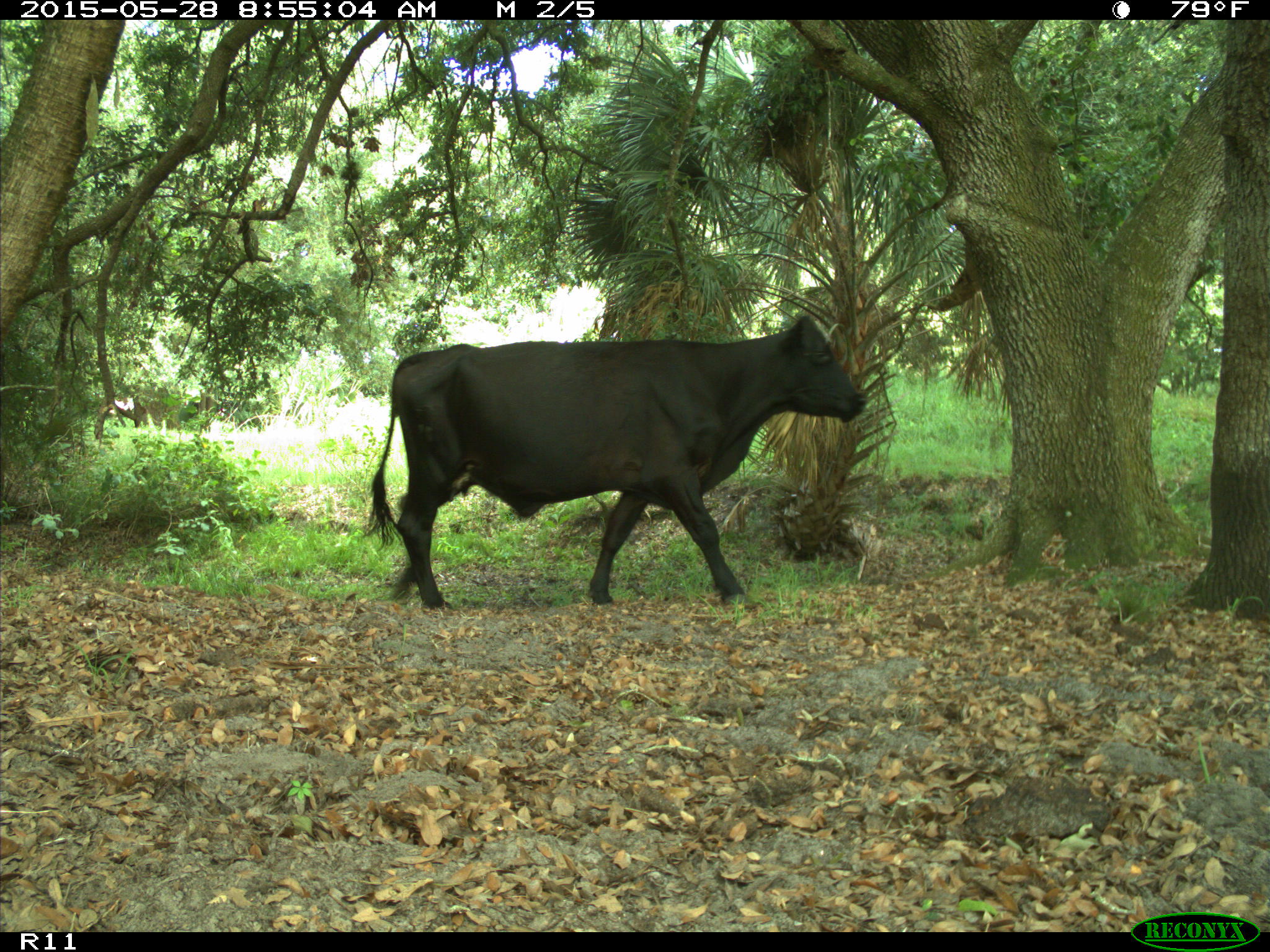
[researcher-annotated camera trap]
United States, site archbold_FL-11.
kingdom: Animalia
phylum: Chordata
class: Mammalia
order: Artiodactyla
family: Bovidae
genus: Bos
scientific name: Bos taurus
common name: domestic cow